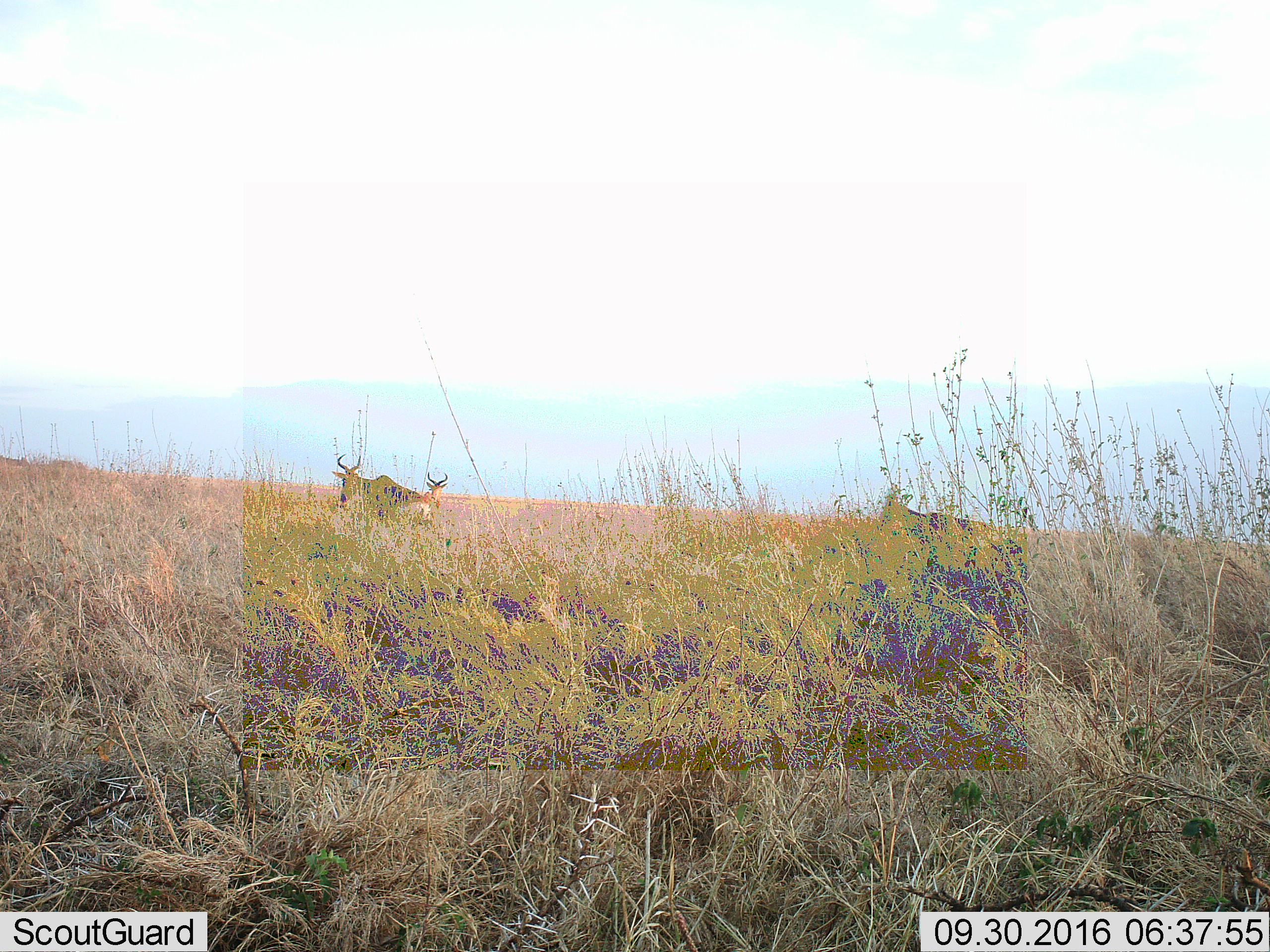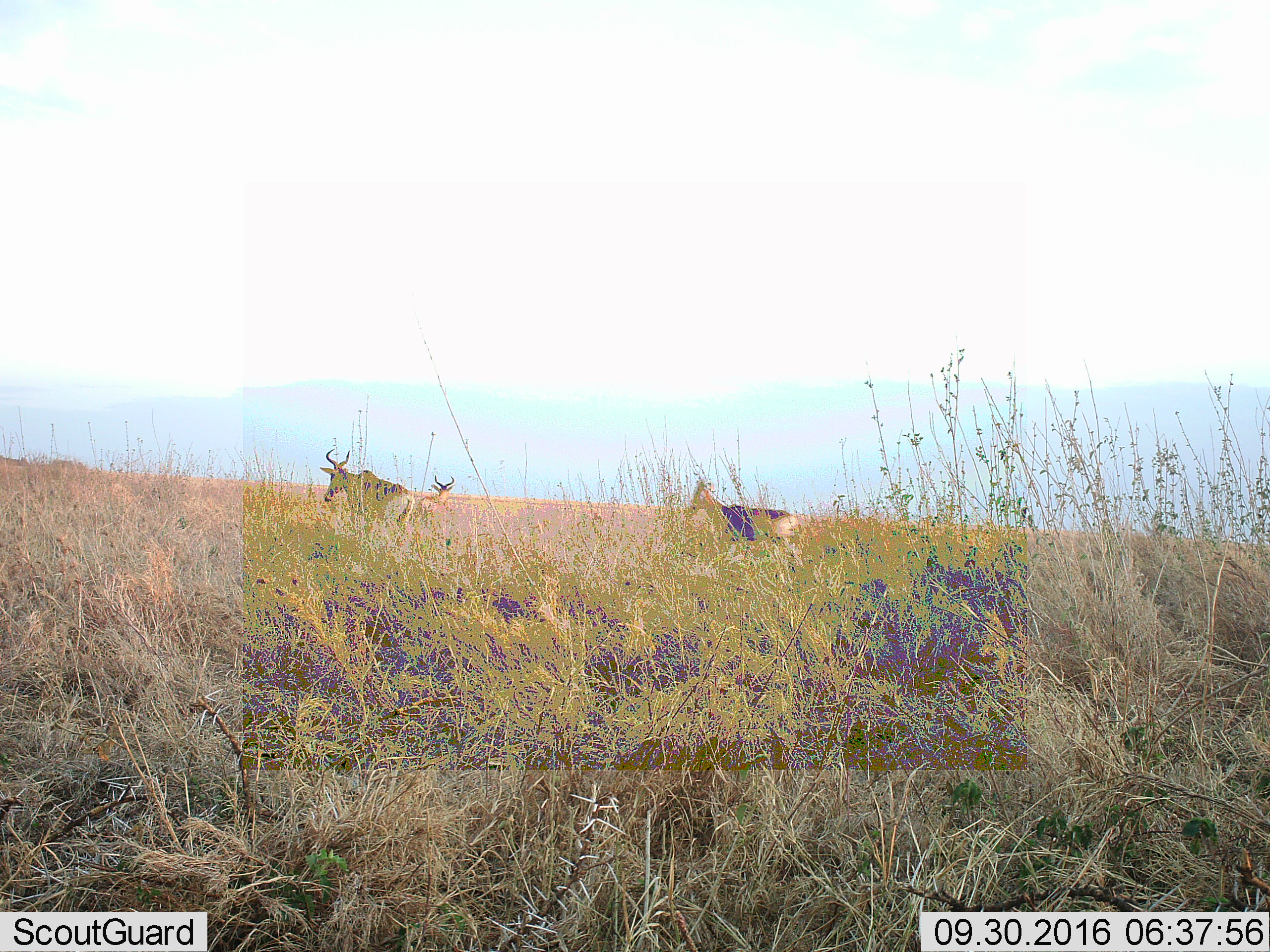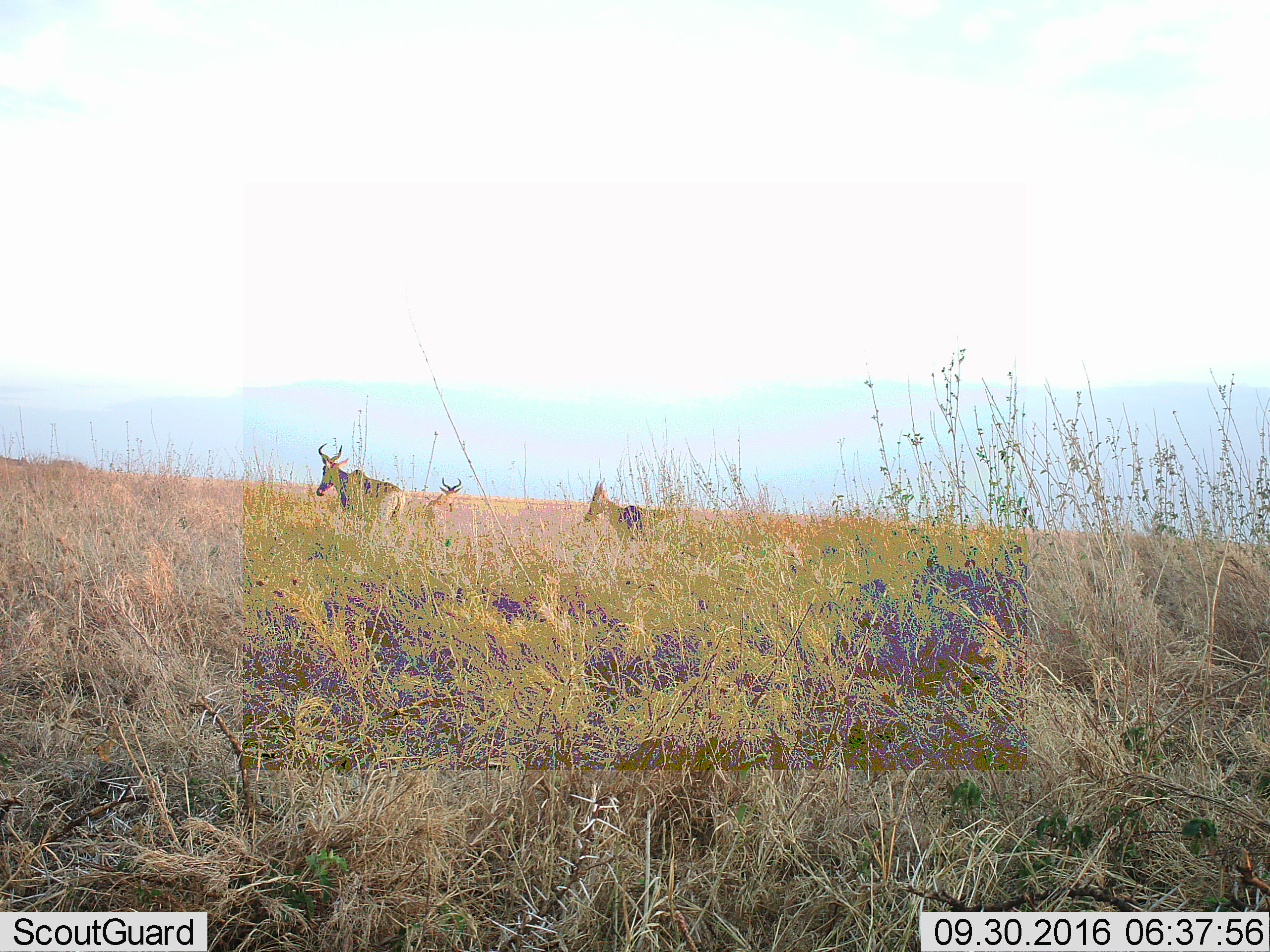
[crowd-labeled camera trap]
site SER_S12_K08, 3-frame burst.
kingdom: Animalia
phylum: Chordata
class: Mammalia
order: Artiodactyla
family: Bovidae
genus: Alcelaphus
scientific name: Alcelaphus buselaphus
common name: hartebeest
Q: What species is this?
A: Hartebeest (Alcelaphus buselaphus).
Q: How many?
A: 3.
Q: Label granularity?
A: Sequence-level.